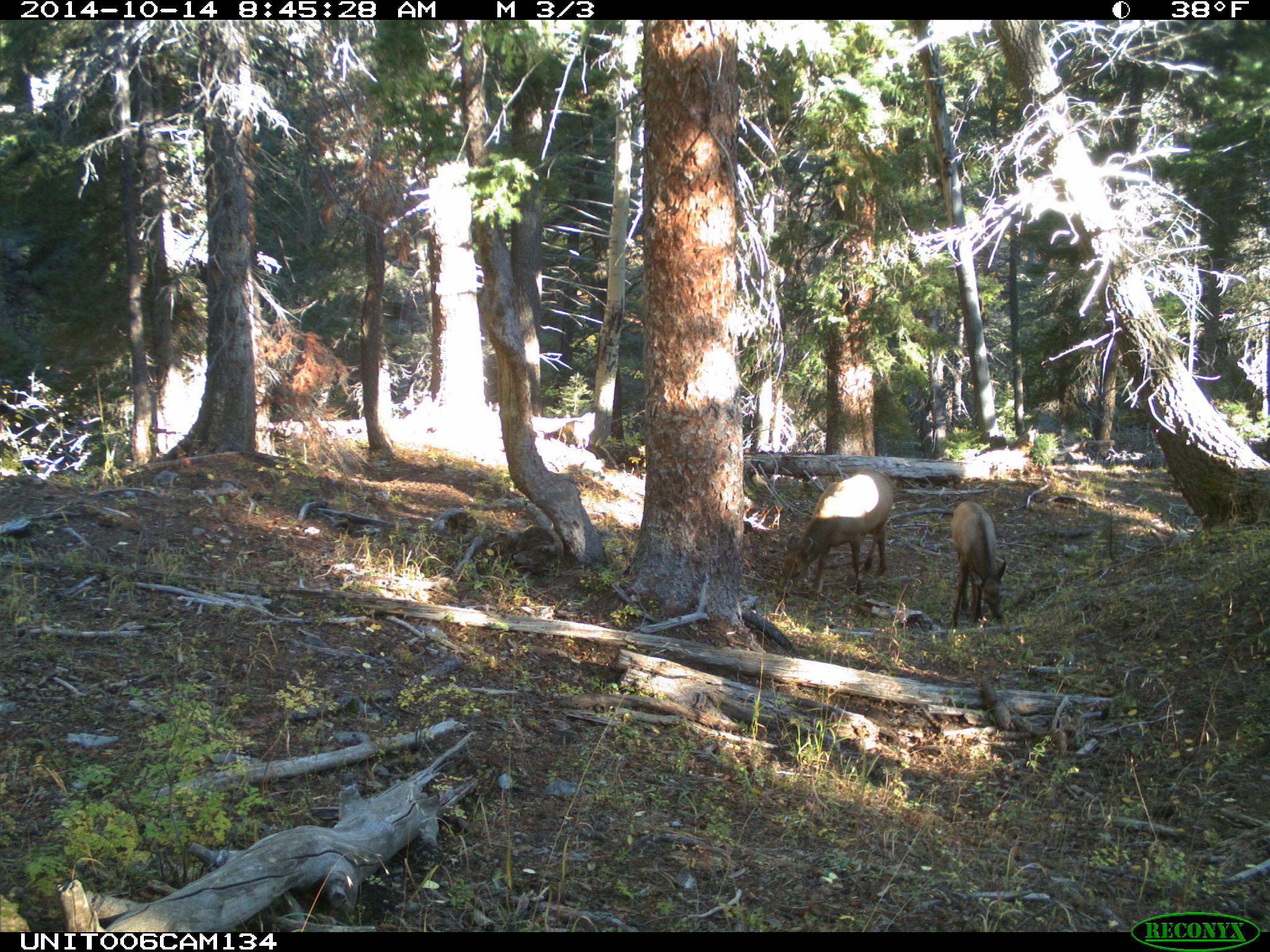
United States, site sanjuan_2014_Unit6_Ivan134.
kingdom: Animalia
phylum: Chordata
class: Mammalia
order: Artiodactyla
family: Cervidae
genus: Cervus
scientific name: Cervus elaphus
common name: red deer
Cervus elaphus (red deer).